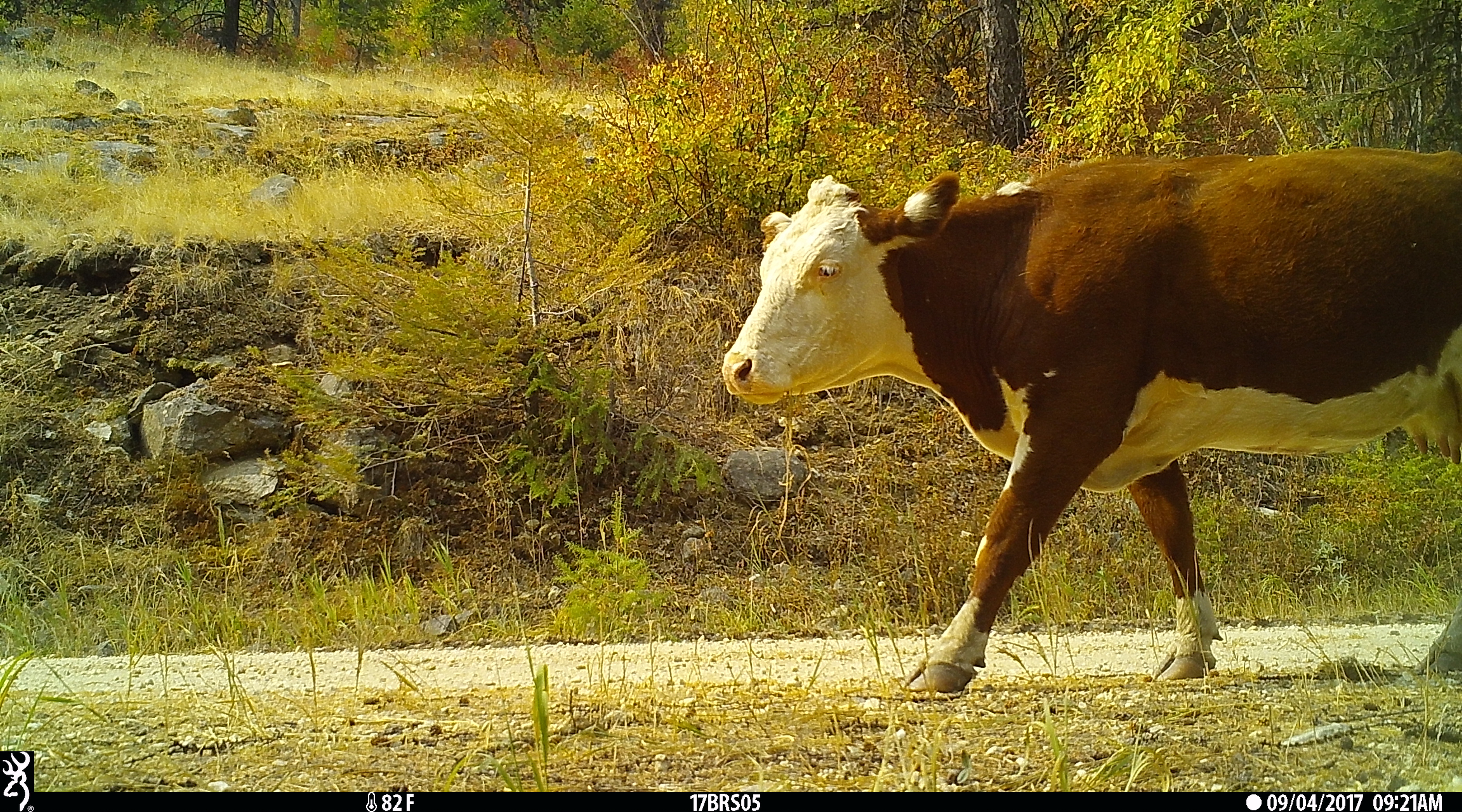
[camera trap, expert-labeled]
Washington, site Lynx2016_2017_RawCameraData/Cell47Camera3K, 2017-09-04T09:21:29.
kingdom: Animalia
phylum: Chordata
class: Mammalia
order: Artiodactyla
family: Bovidae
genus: Bos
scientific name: Bos taurus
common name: domestic cattle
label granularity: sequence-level